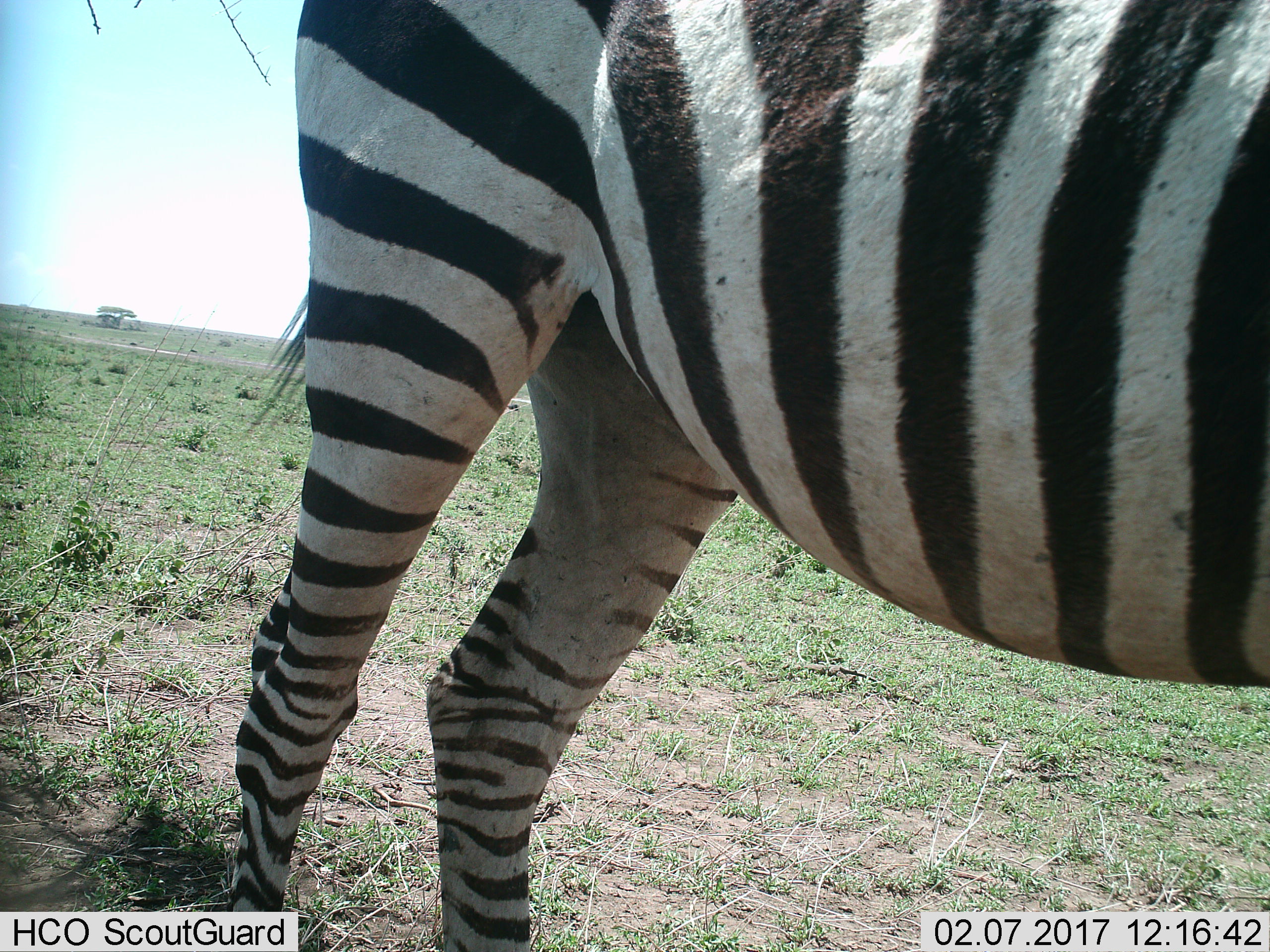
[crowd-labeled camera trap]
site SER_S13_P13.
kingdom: Animalia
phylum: Chordata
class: Mammalia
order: Perissodactyla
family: Equidae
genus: Equus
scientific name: Equus quagga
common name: plains zebra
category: zebraplains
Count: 1.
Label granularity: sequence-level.